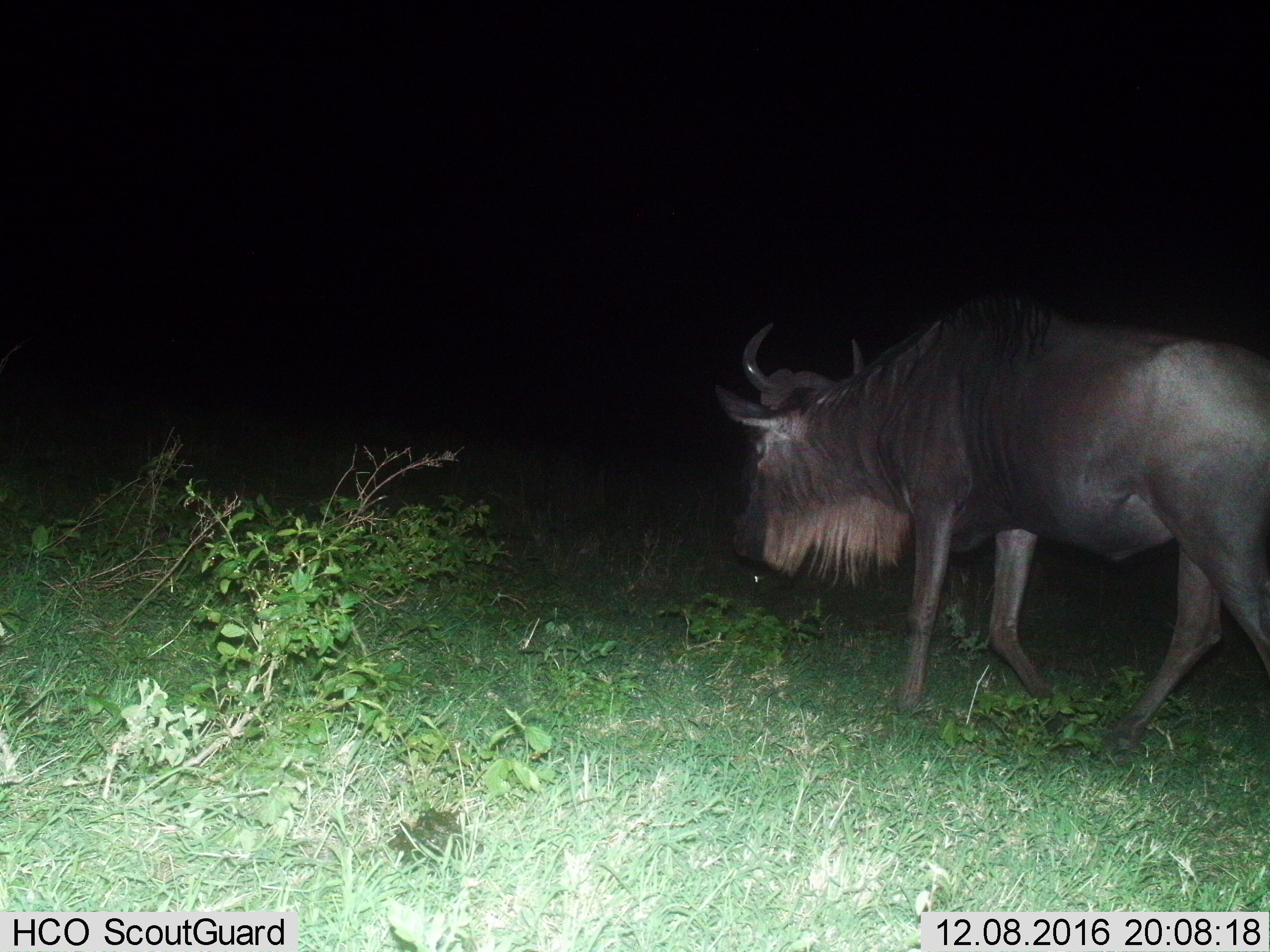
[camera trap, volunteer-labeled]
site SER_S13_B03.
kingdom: Animalia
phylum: Chordata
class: Mammalia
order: Artiodactyla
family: Bovidae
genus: Connochaetes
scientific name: Connochaetes taurinus taurinus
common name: blue wildebeest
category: wildebeestblue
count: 1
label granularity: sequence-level